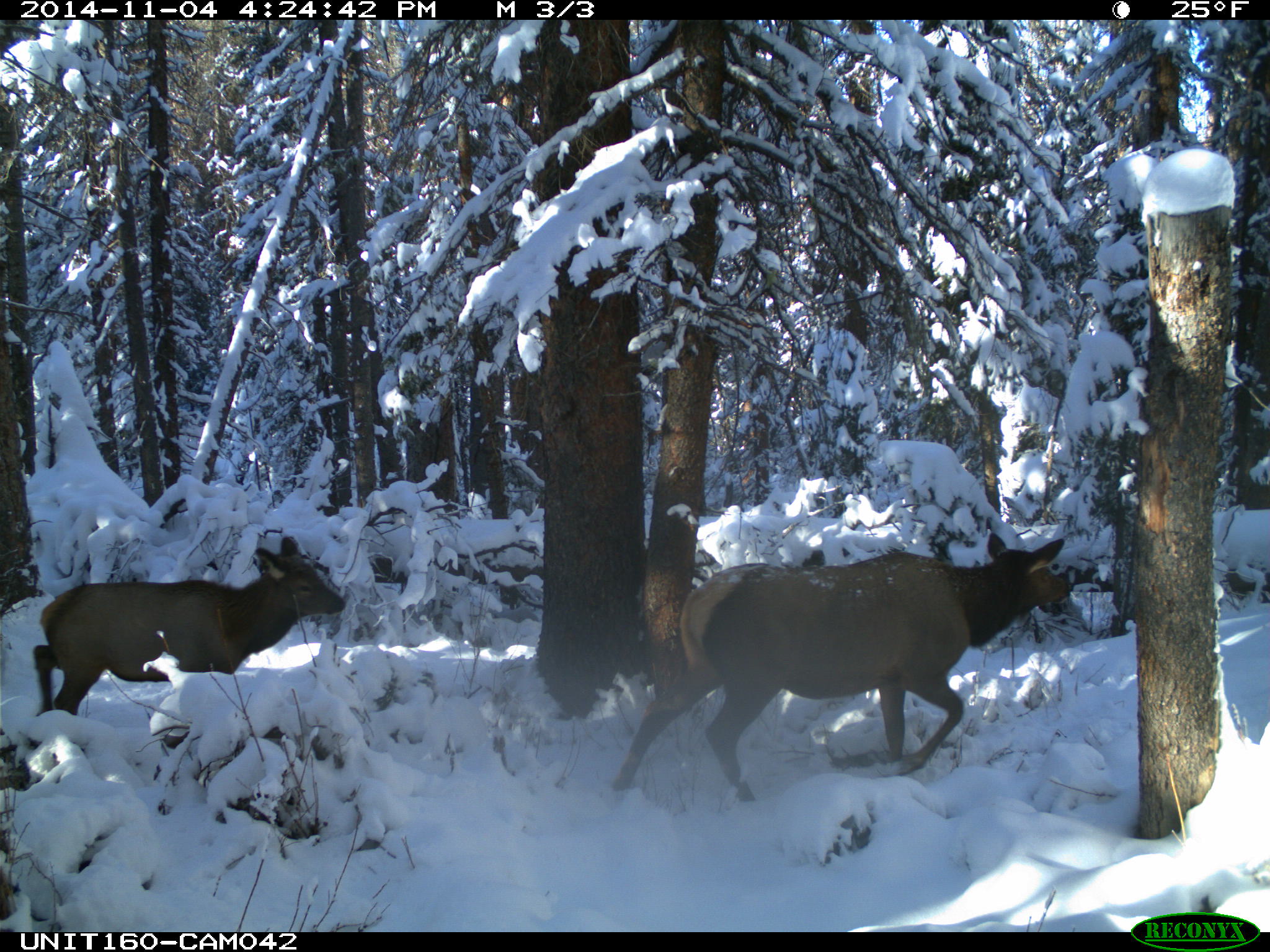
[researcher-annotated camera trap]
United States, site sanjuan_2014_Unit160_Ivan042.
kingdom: Animalia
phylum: Chordata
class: Mammalia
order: Artiodactyla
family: Cervidae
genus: Cervus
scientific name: Cervus elaphus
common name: red deer